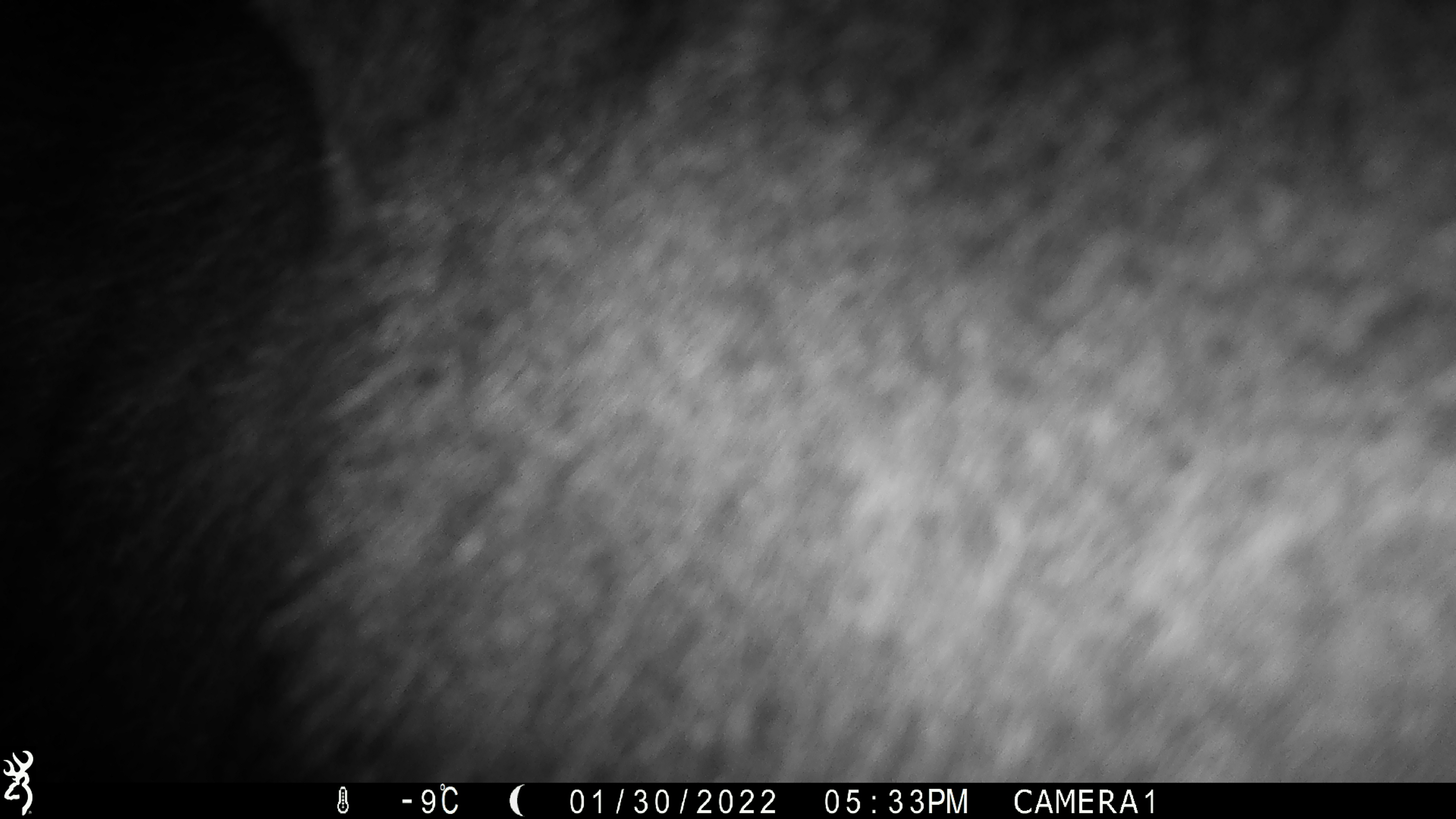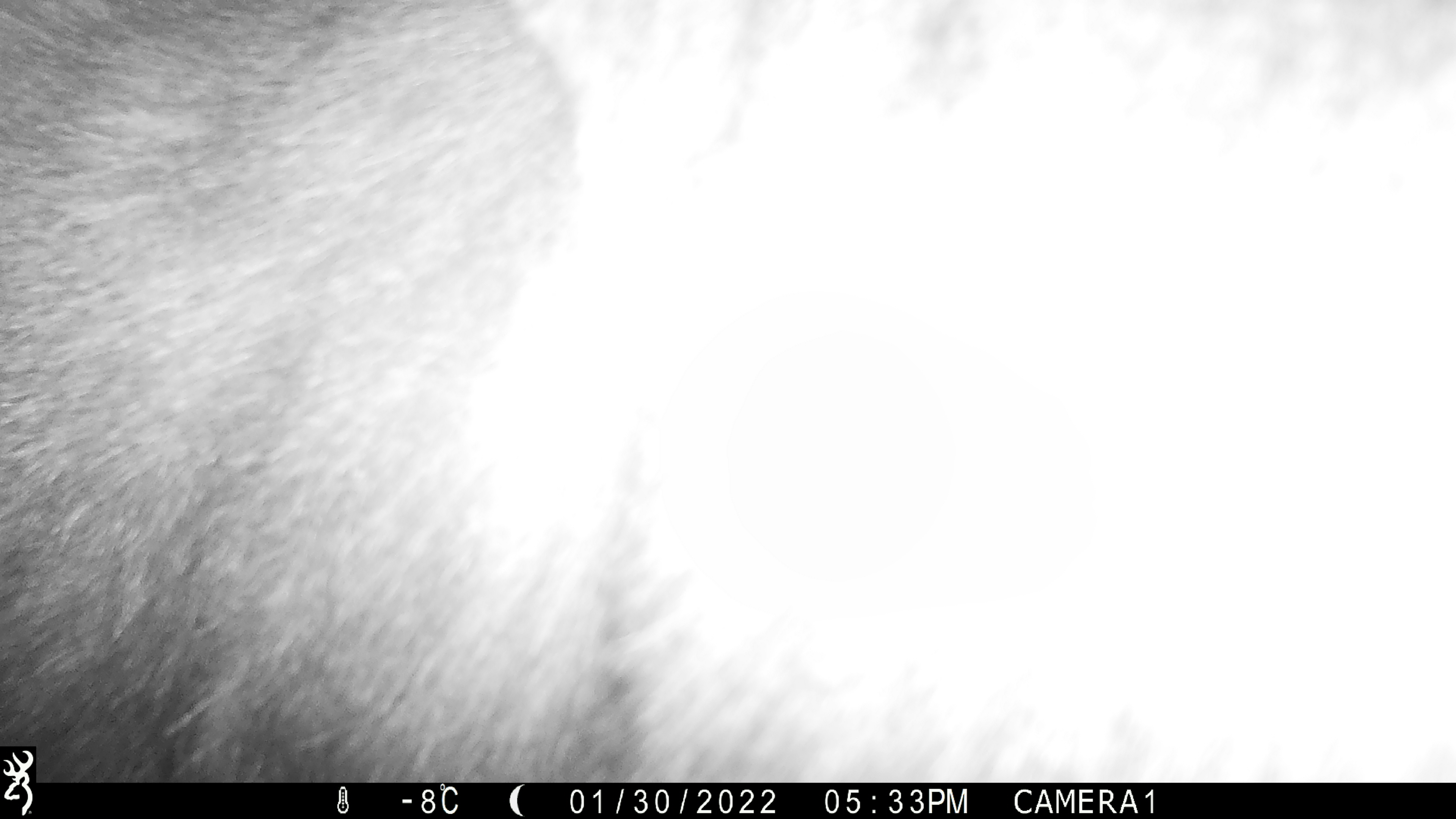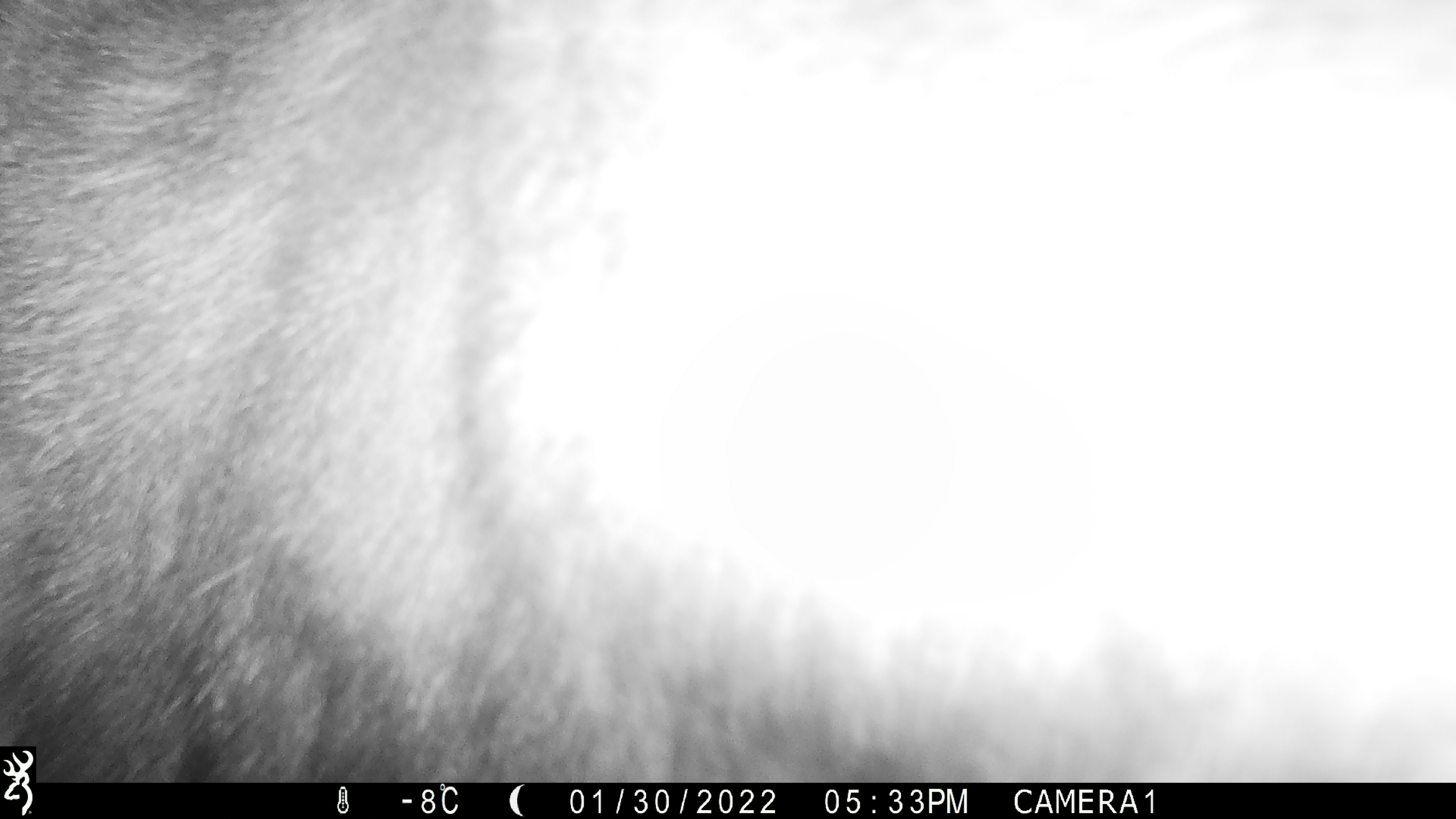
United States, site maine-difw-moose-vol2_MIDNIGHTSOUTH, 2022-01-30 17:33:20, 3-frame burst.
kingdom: Animalia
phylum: Chordata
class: Mammalia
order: Artiodactyla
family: Cervidae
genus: Alces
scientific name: Alces alces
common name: moose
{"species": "moose (Alces alces)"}